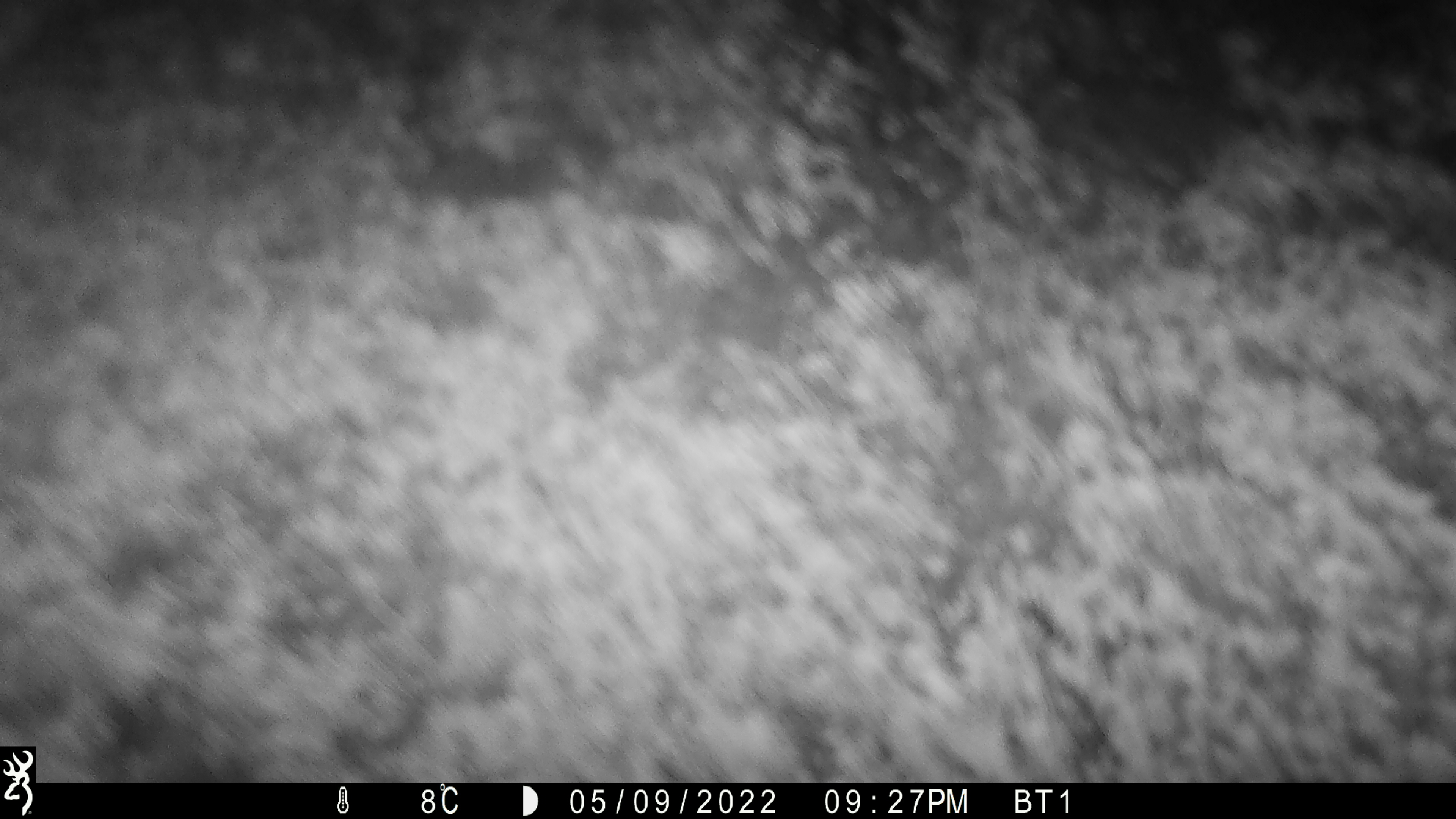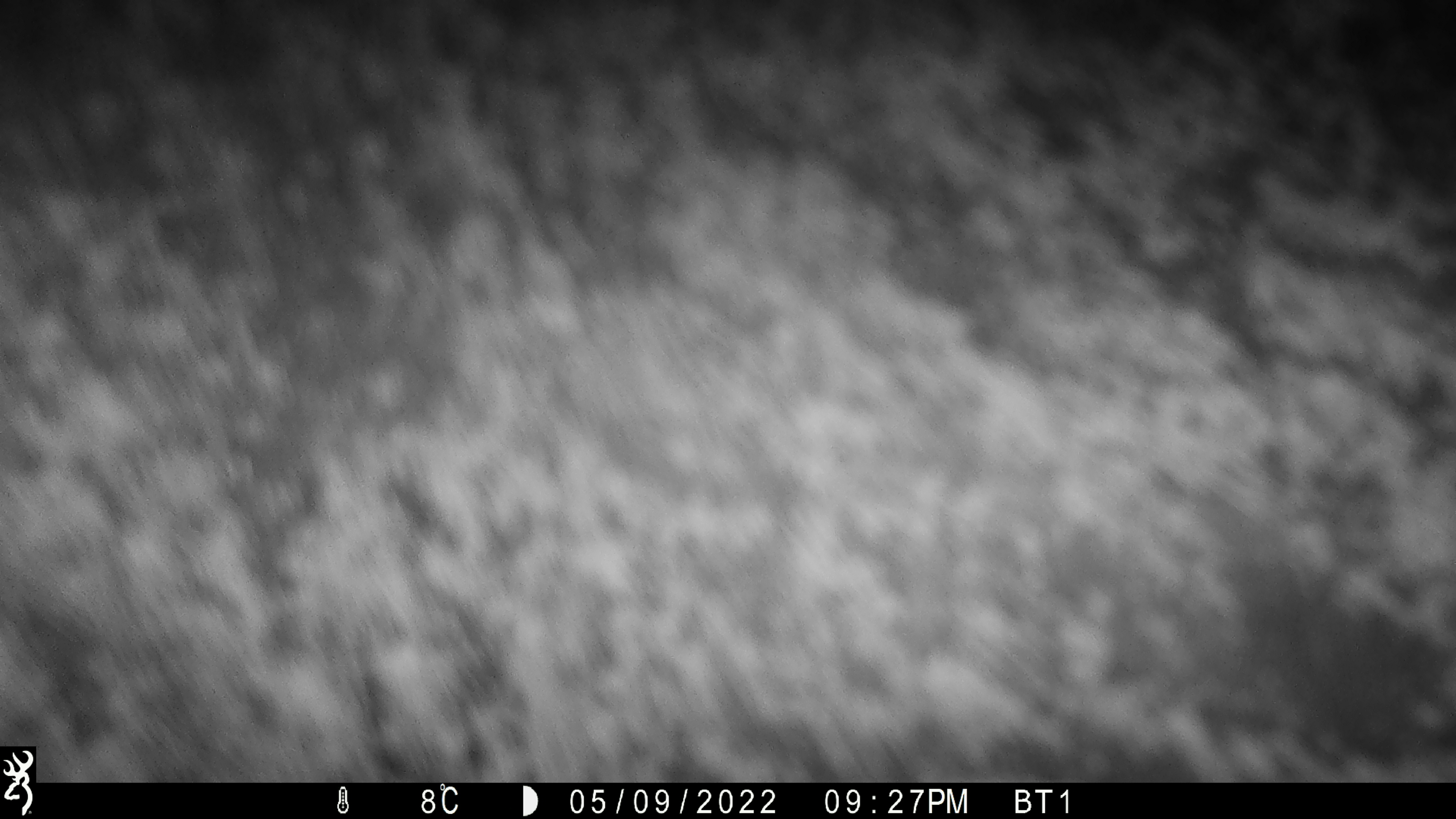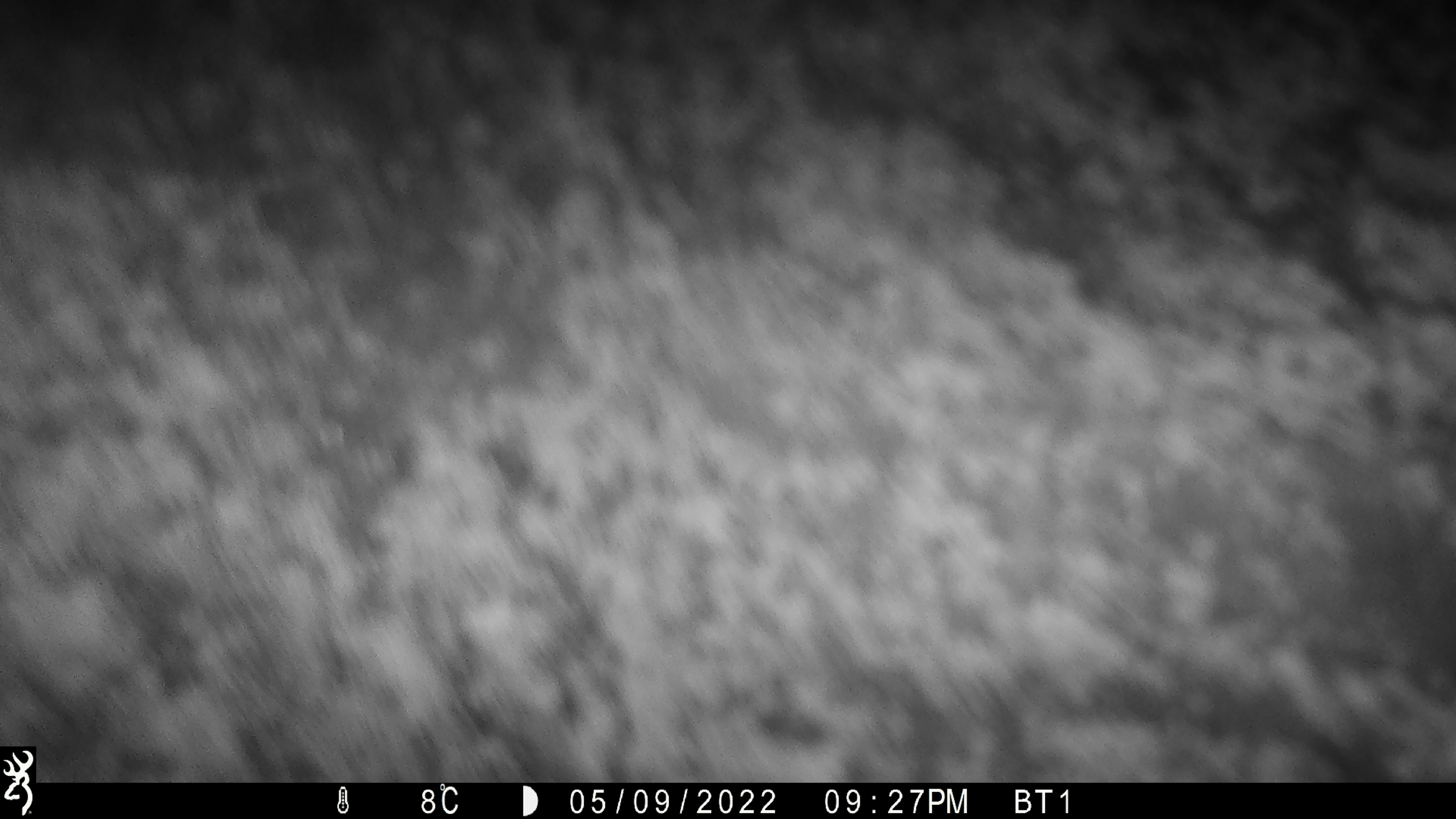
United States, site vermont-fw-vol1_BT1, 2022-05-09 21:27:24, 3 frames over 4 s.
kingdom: Animalia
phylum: Chordata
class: Mammalia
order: Artiodactyla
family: Cervidae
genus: Alces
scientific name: Alces alces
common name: moose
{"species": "moose (Alces alces)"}